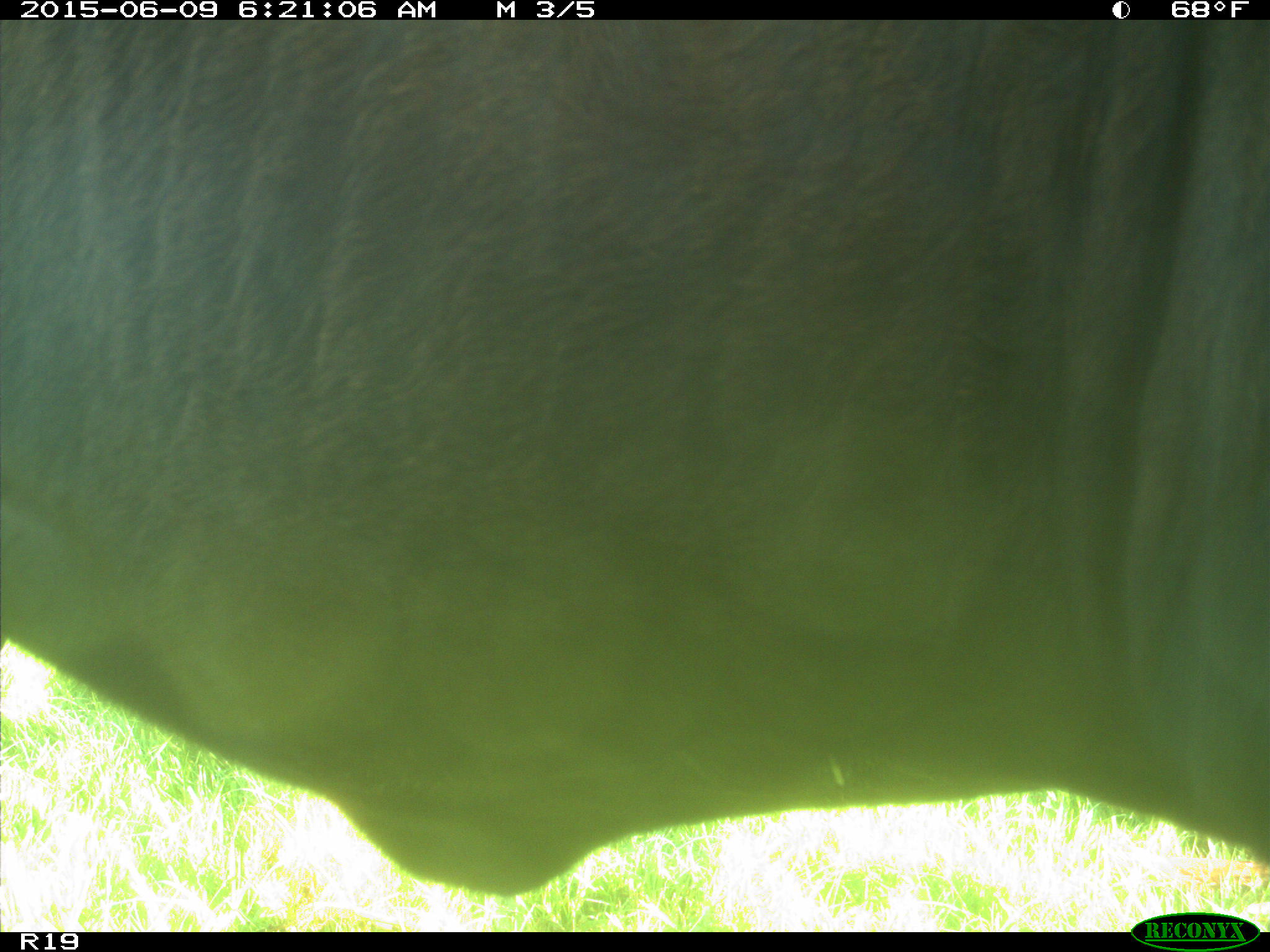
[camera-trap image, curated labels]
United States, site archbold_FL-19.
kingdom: Animalia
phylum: Chordata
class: Mammalia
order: Artiodactyla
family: Bovidae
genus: Bos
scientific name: Bos taurus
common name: domestic cow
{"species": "Bos taurus (domestic cow)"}